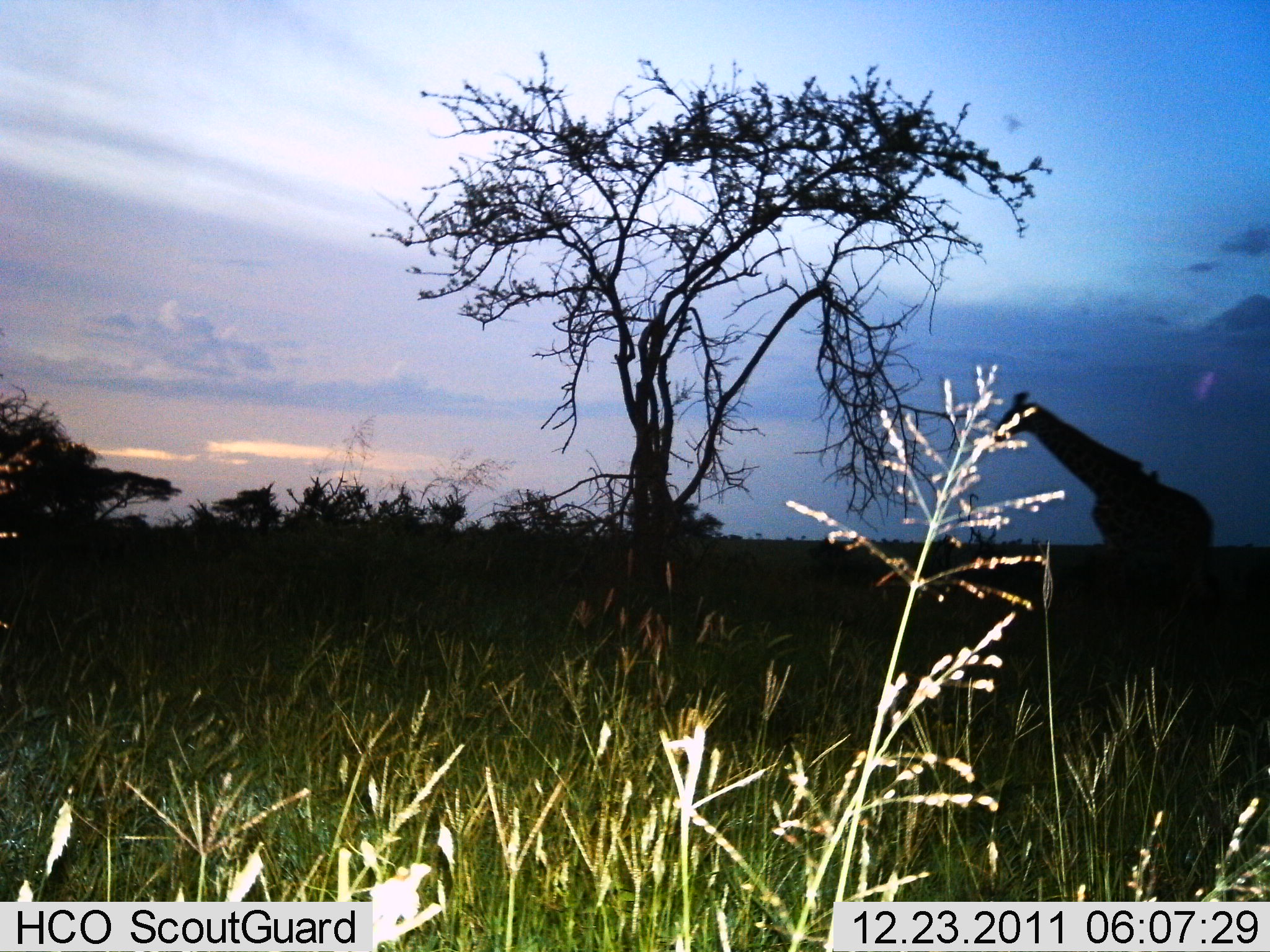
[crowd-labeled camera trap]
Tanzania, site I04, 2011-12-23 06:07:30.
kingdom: Animalia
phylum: Chordata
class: Mammalia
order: Artiodactyla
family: Giraffidae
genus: Giraffa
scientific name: Giraffa camelopardalis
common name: giraffe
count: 1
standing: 90%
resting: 0%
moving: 10%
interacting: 0%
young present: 0%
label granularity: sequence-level